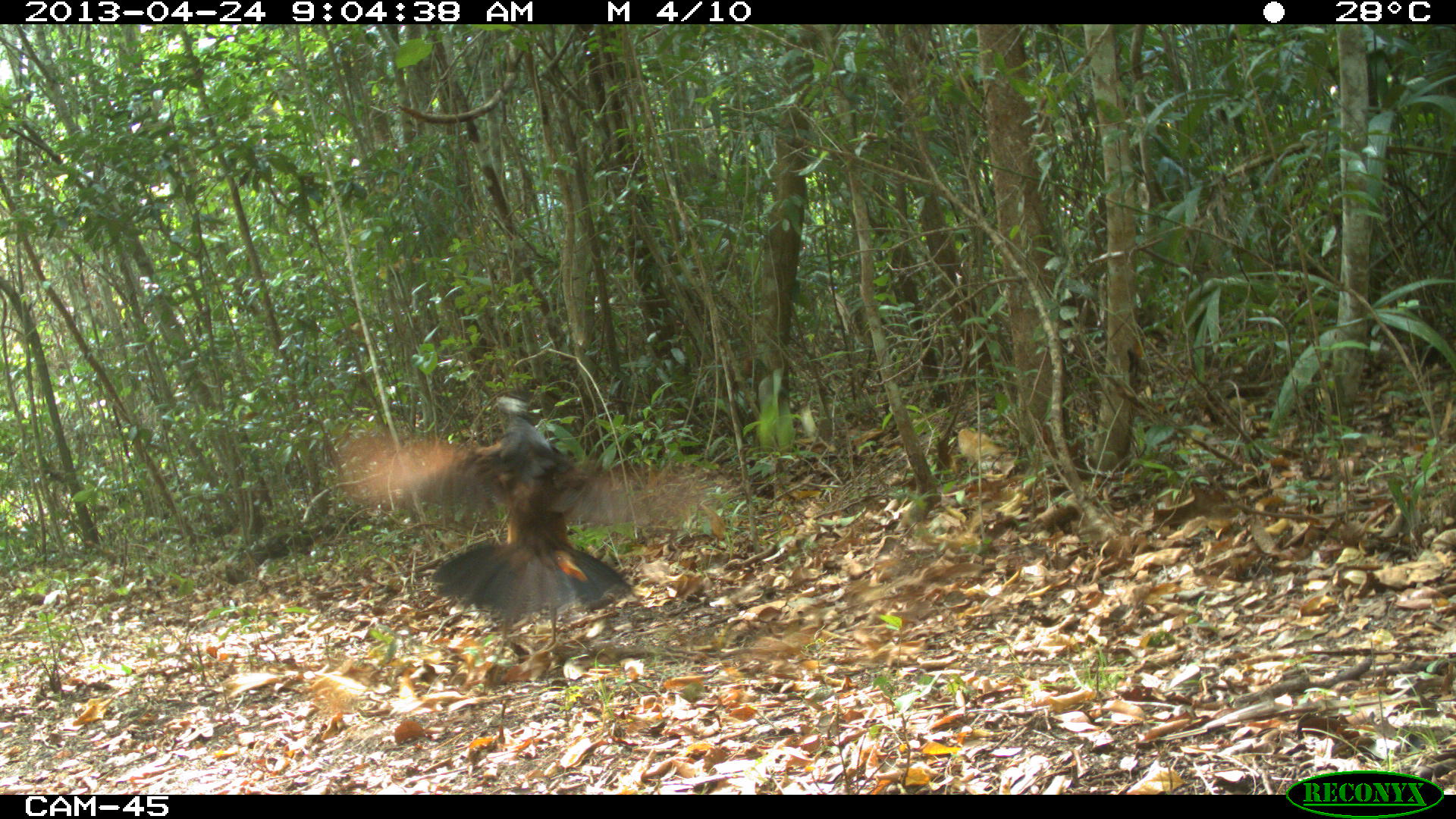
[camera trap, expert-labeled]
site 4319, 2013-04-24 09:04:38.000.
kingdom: Animalia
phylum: Chordata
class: Aves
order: Galliformes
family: Cracidae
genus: Crax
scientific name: Crax rubra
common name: great curassow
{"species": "Crax rubra (great curassow)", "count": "1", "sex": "female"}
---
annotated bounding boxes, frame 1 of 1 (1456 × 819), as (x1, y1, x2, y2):
crax rubra: (334, 393, 734, 652)